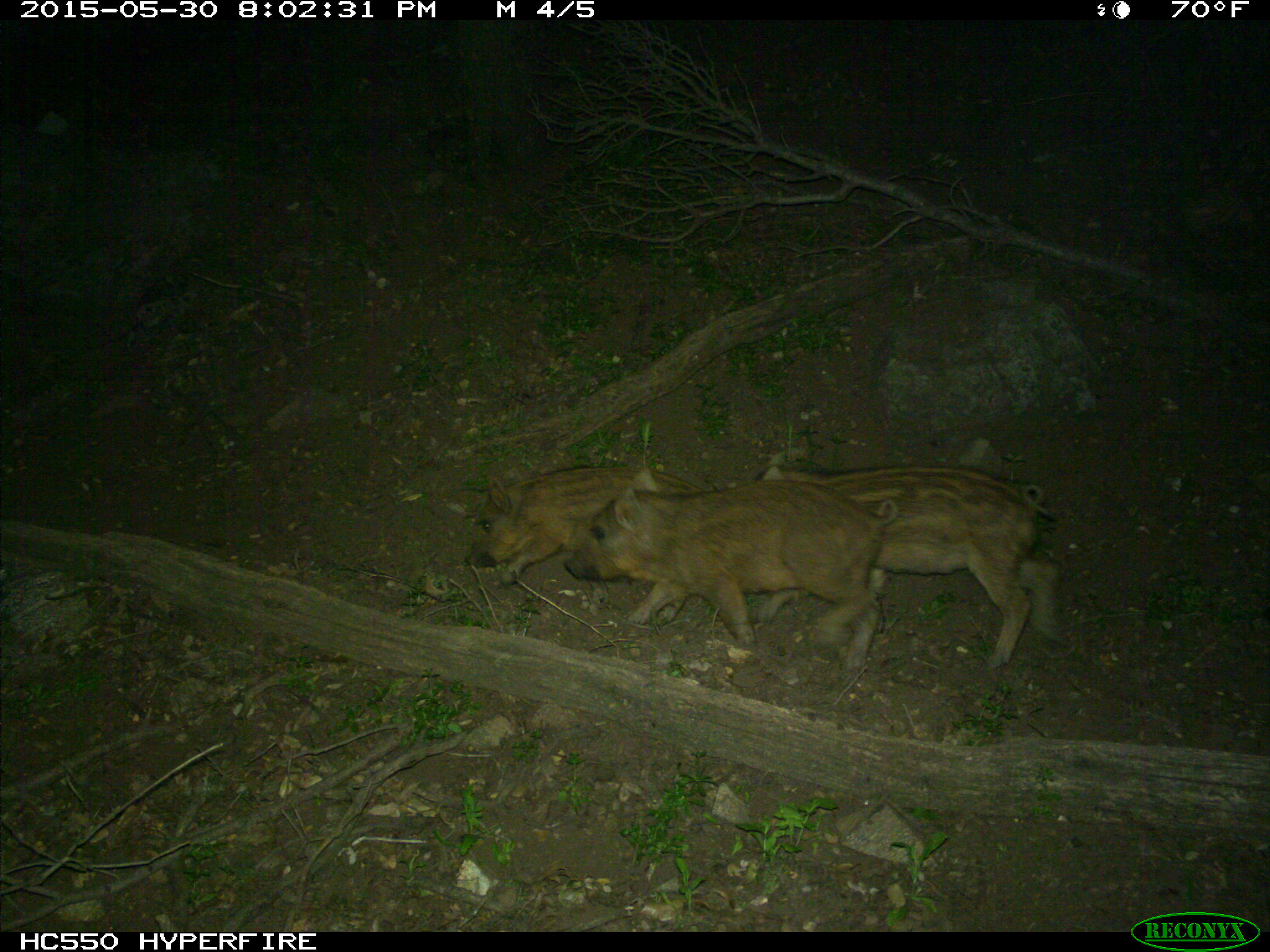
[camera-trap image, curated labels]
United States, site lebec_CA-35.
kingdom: Animalia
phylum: Chordata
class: Mammalia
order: Artiodactyla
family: Suidae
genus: Sus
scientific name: Sus scrofa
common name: wild boar